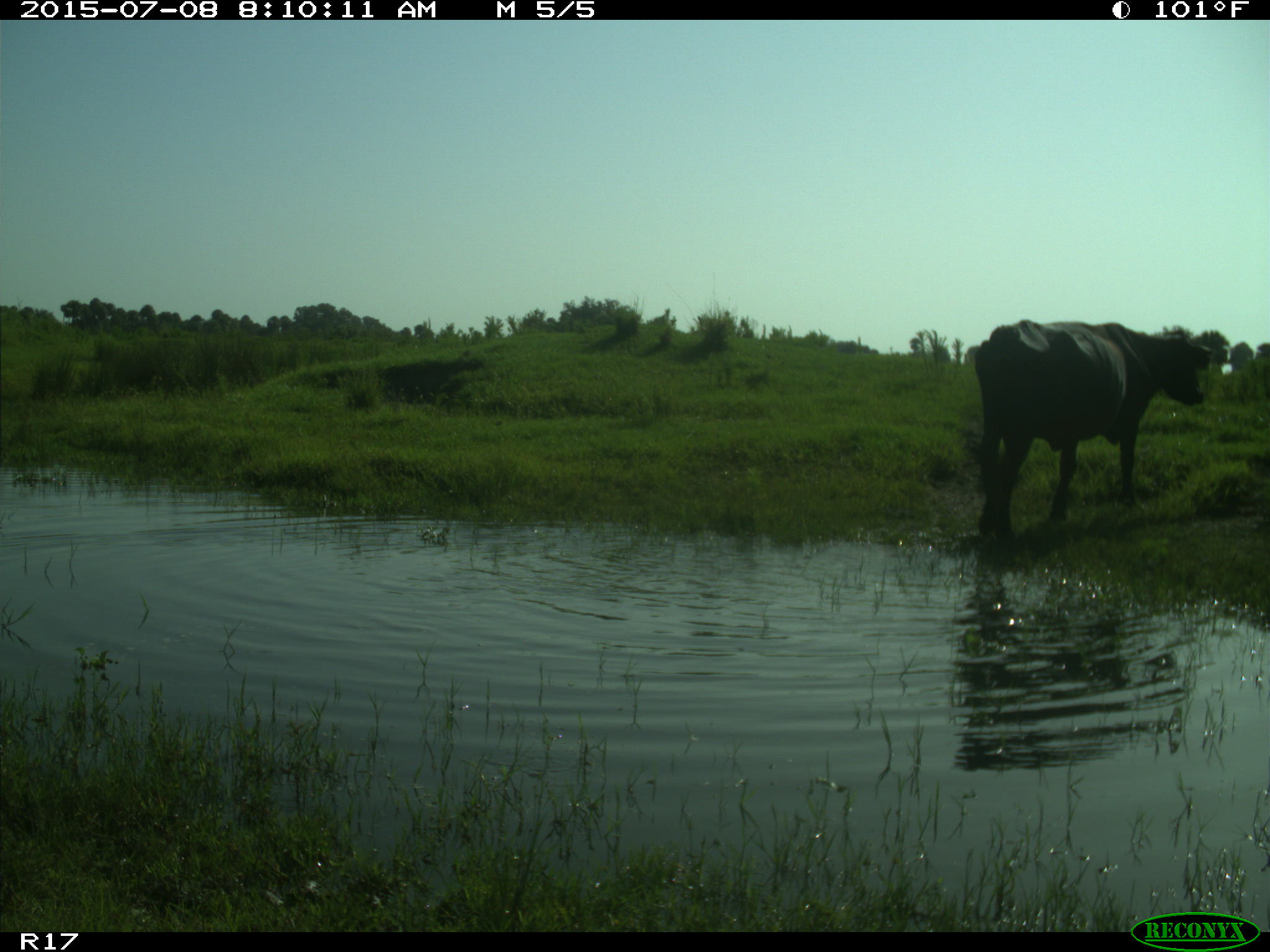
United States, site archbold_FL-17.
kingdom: Animalia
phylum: Chordata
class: Mammalia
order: Artiodactyla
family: Bovidae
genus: Bos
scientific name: Bos taurus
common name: domestic cow